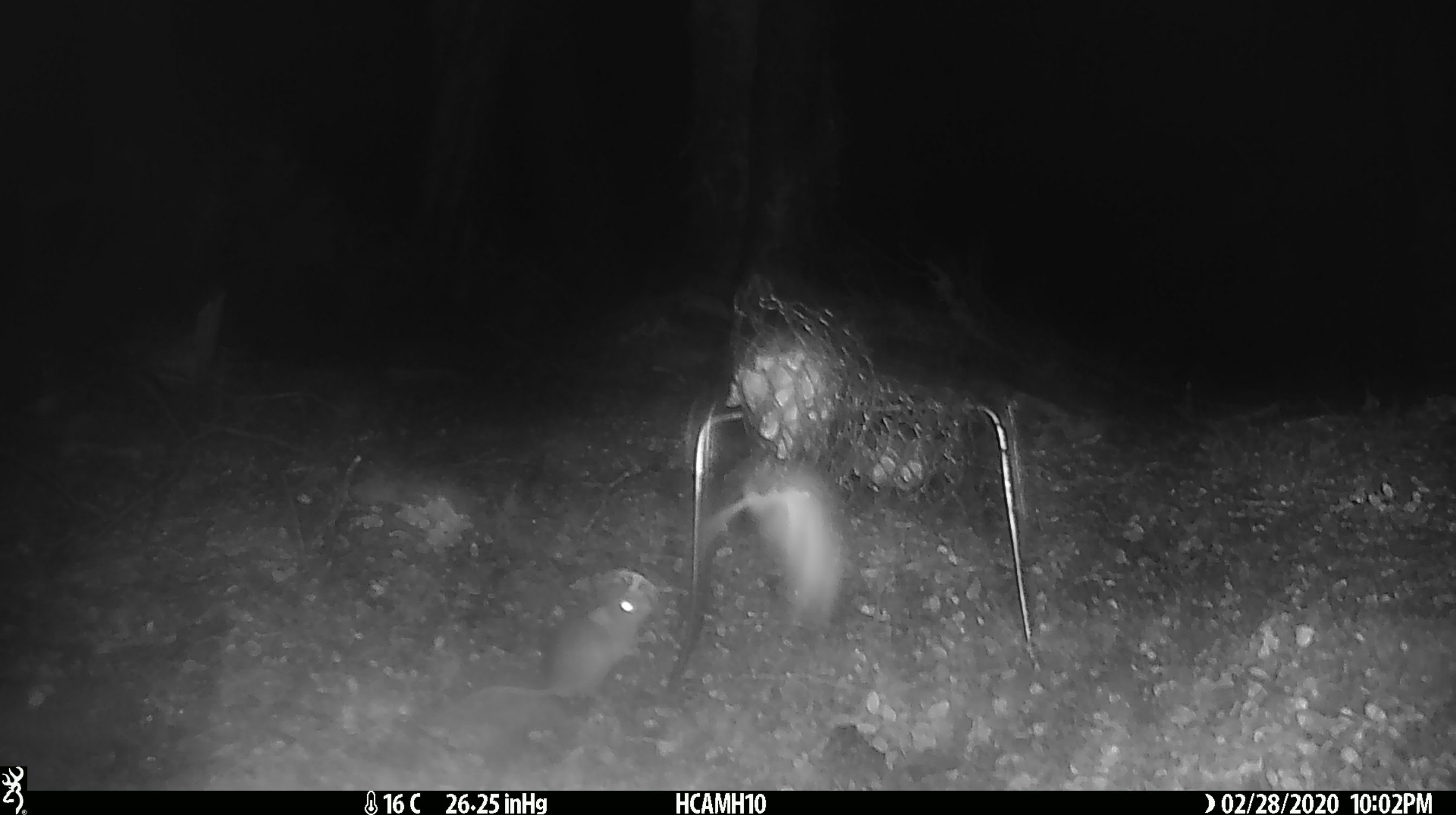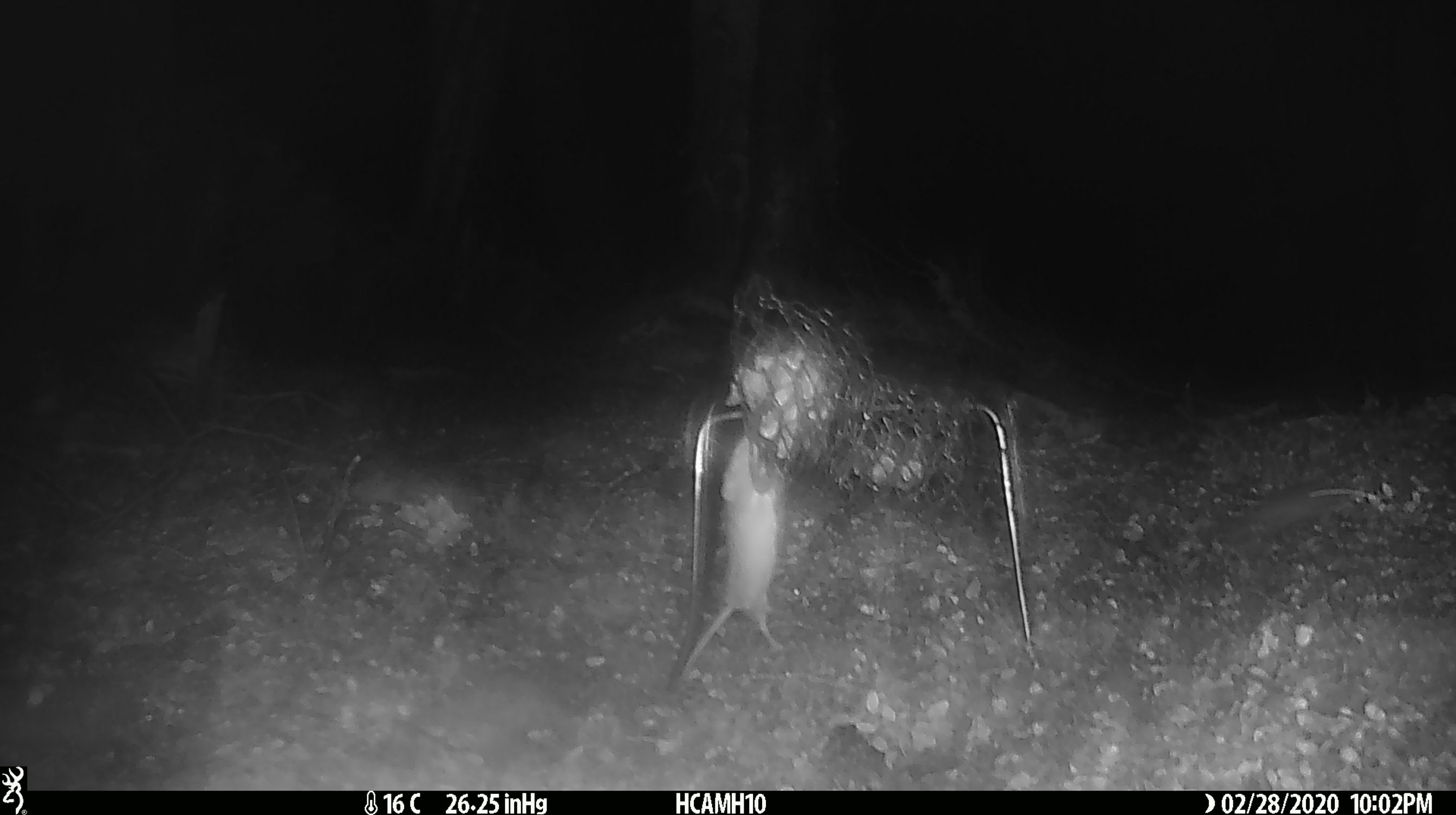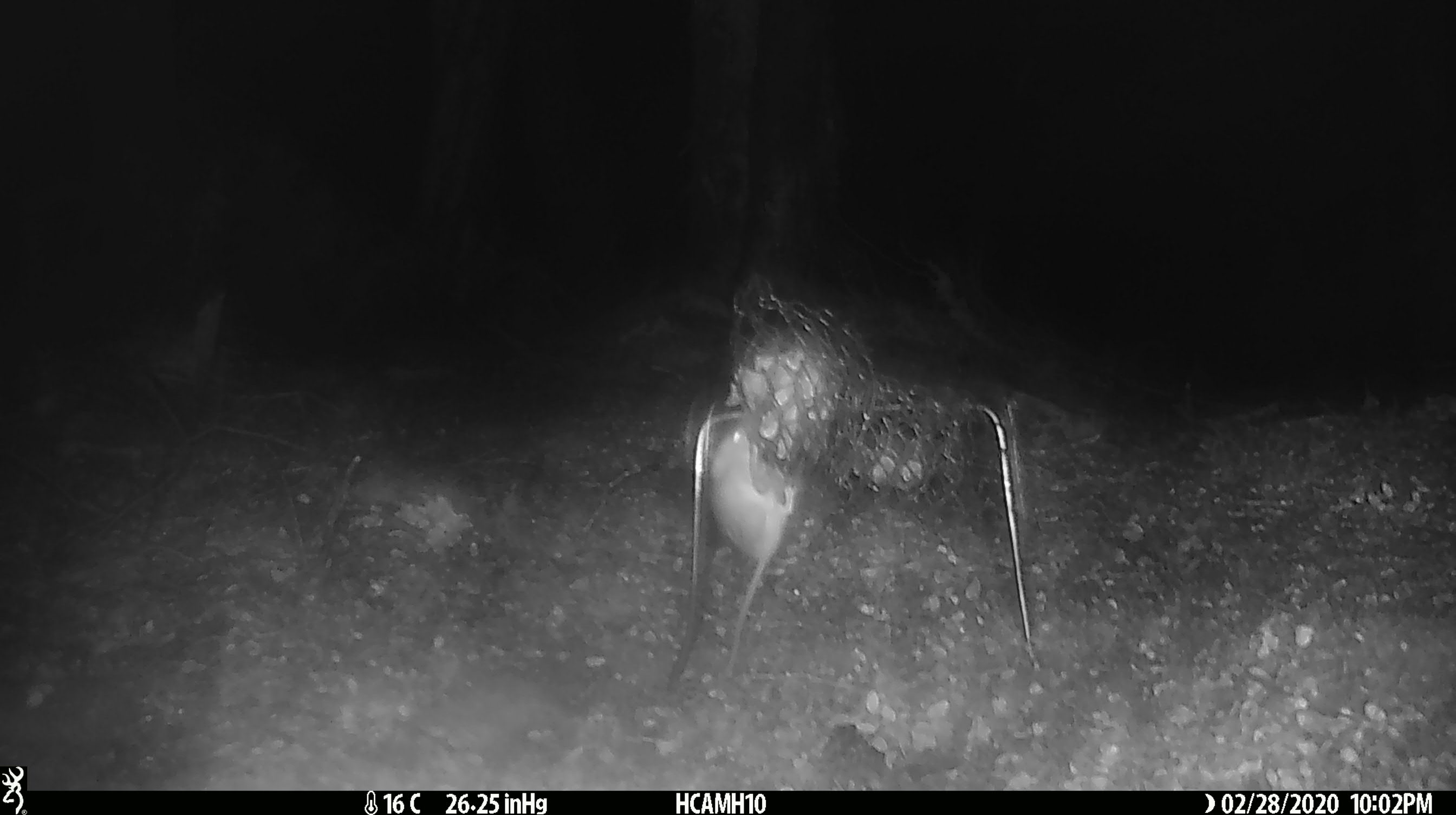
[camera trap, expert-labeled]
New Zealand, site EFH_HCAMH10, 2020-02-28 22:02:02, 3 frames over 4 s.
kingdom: Animalia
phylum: Chordata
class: Mammalia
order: Rodentia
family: Muridae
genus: Mus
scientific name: Mus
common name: mouse